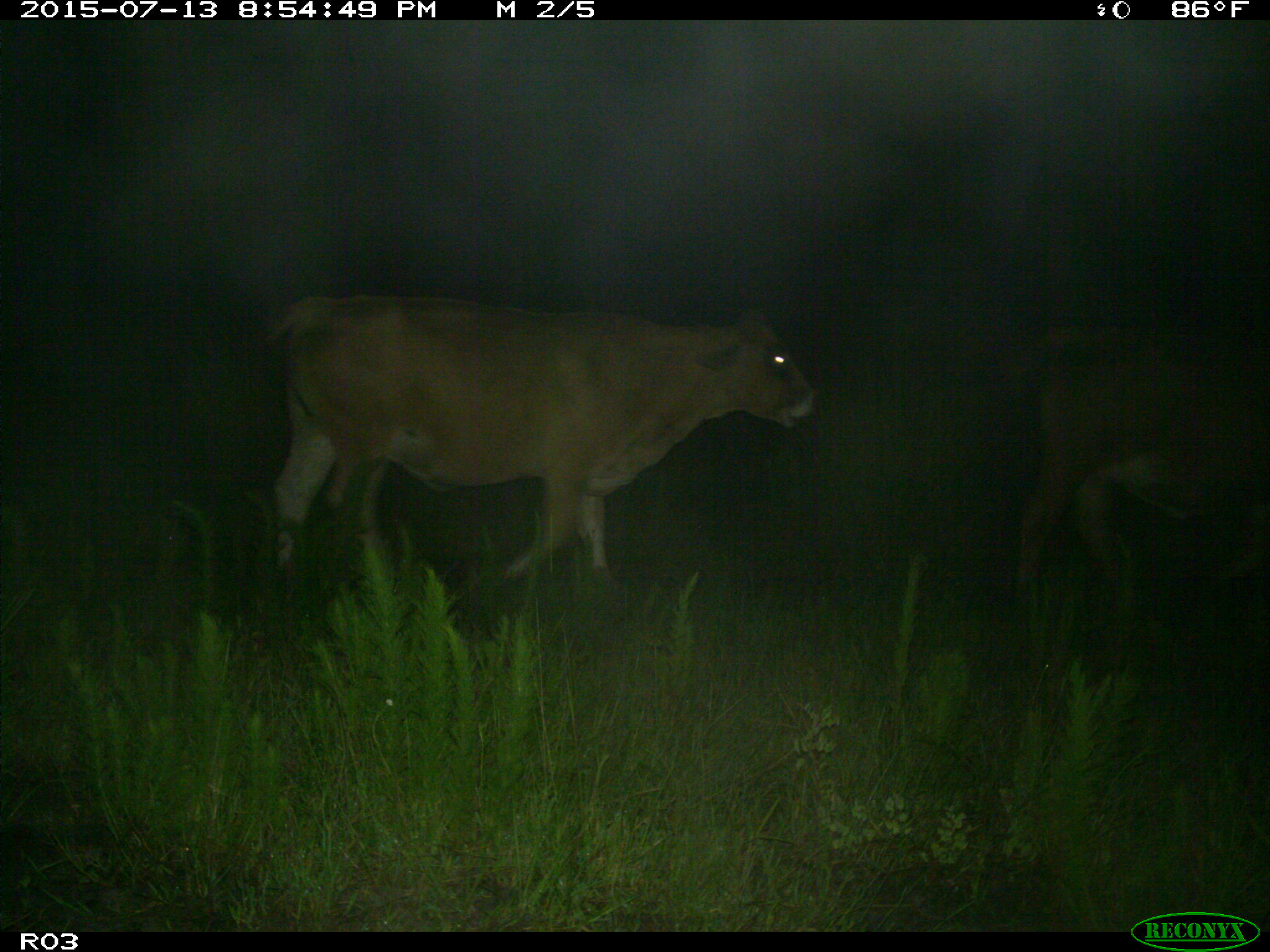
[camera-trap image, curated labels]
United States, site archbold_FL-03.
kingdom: Animalia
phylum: Chordata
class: Mammalia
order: Artiodactyla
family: Bovidae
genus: Bos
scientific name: Bos taurus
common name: domestic cow